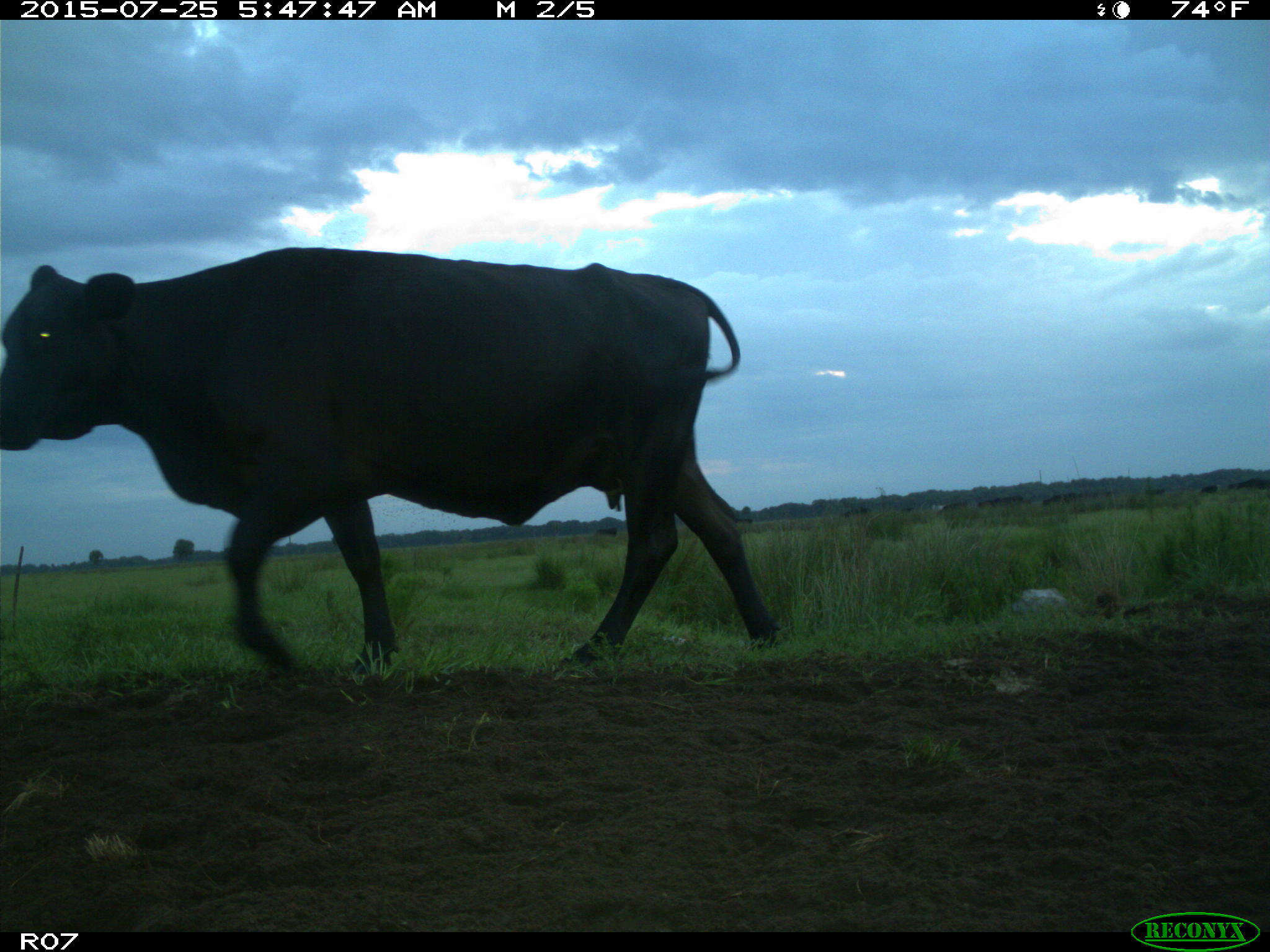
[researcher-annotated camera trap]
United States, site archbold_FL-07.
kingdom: Animalia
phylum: Chordata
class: Mammalia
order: Artiodactyla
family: Bovidae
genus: Bos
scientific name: Bos taurus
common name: domestic cow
Bos taurus (domestic cow).